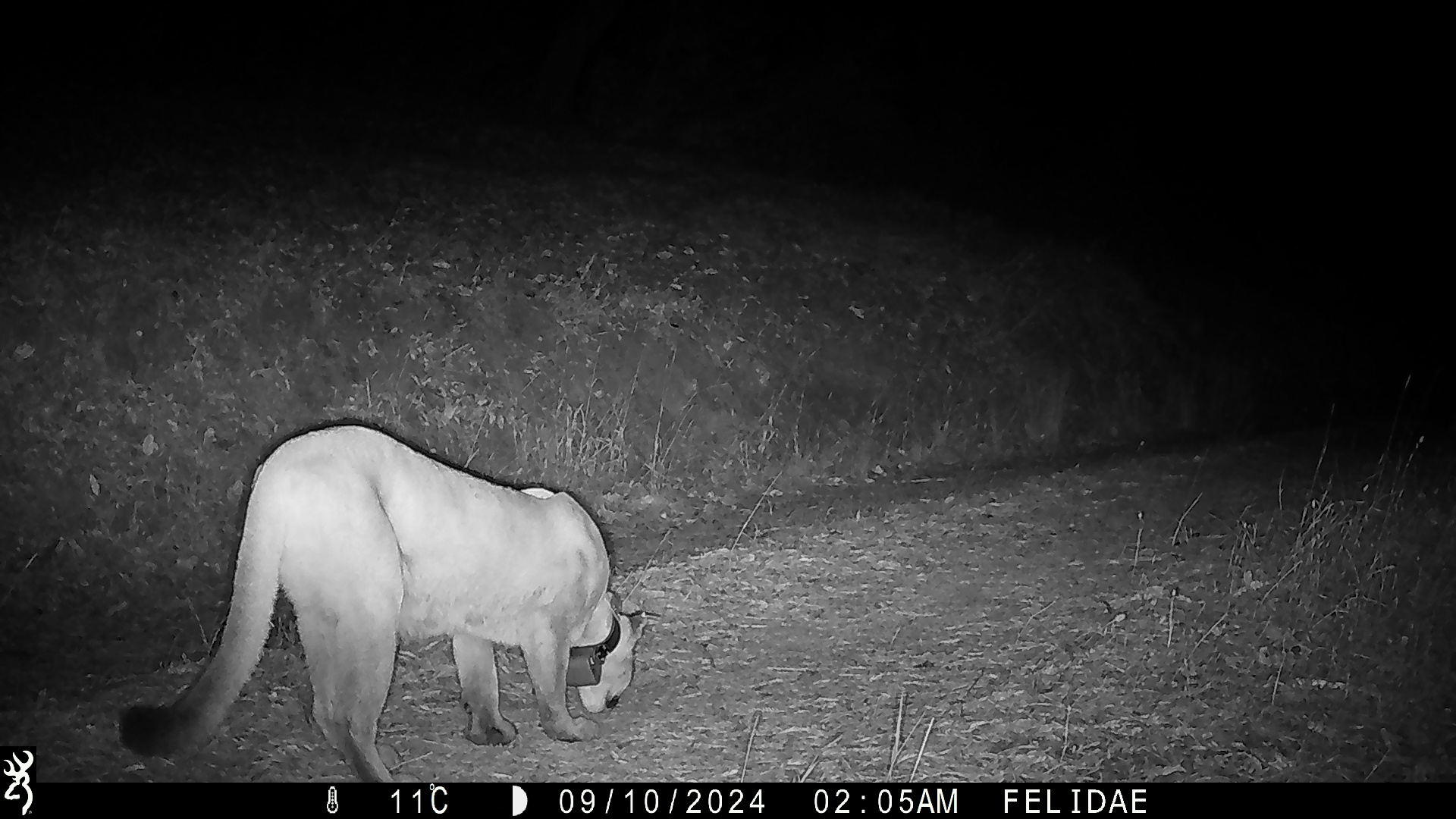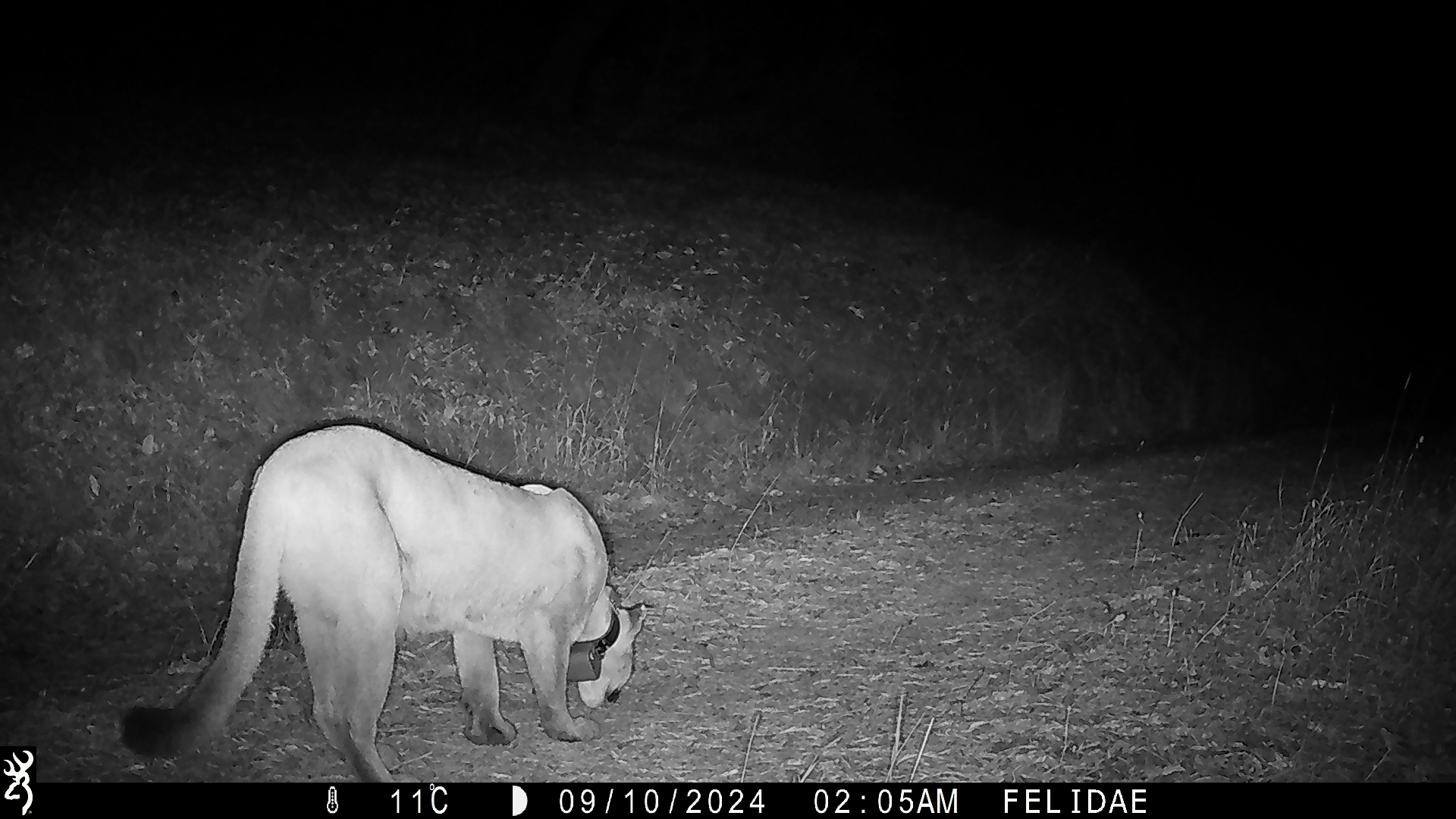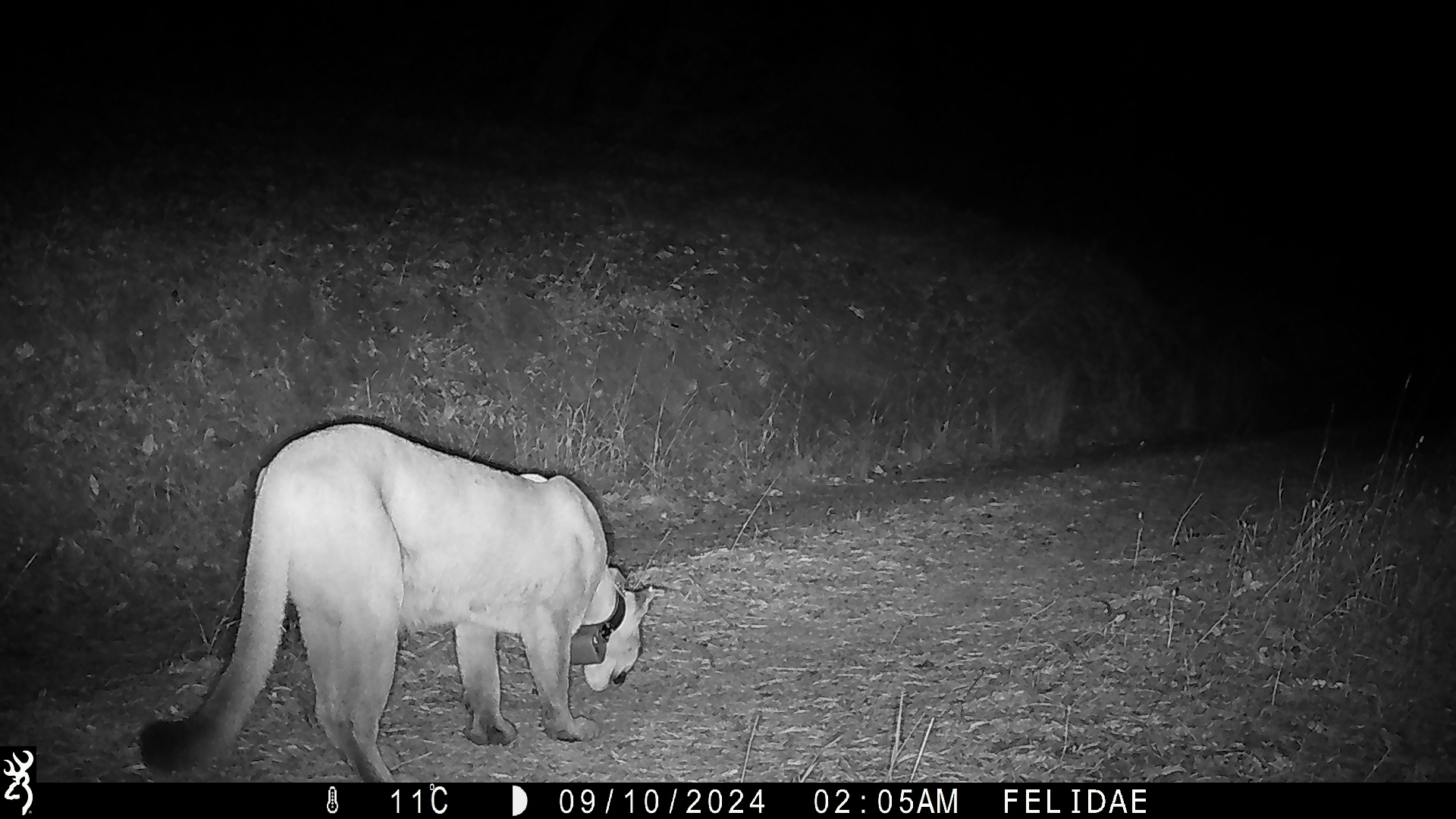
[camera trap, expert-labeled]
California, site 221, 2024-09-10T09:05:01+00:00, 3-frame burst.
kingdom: Animalia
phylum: Chordata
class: Mammalia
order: Carnivora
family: Felidae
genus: Puma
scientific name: Puma concolor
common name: puma